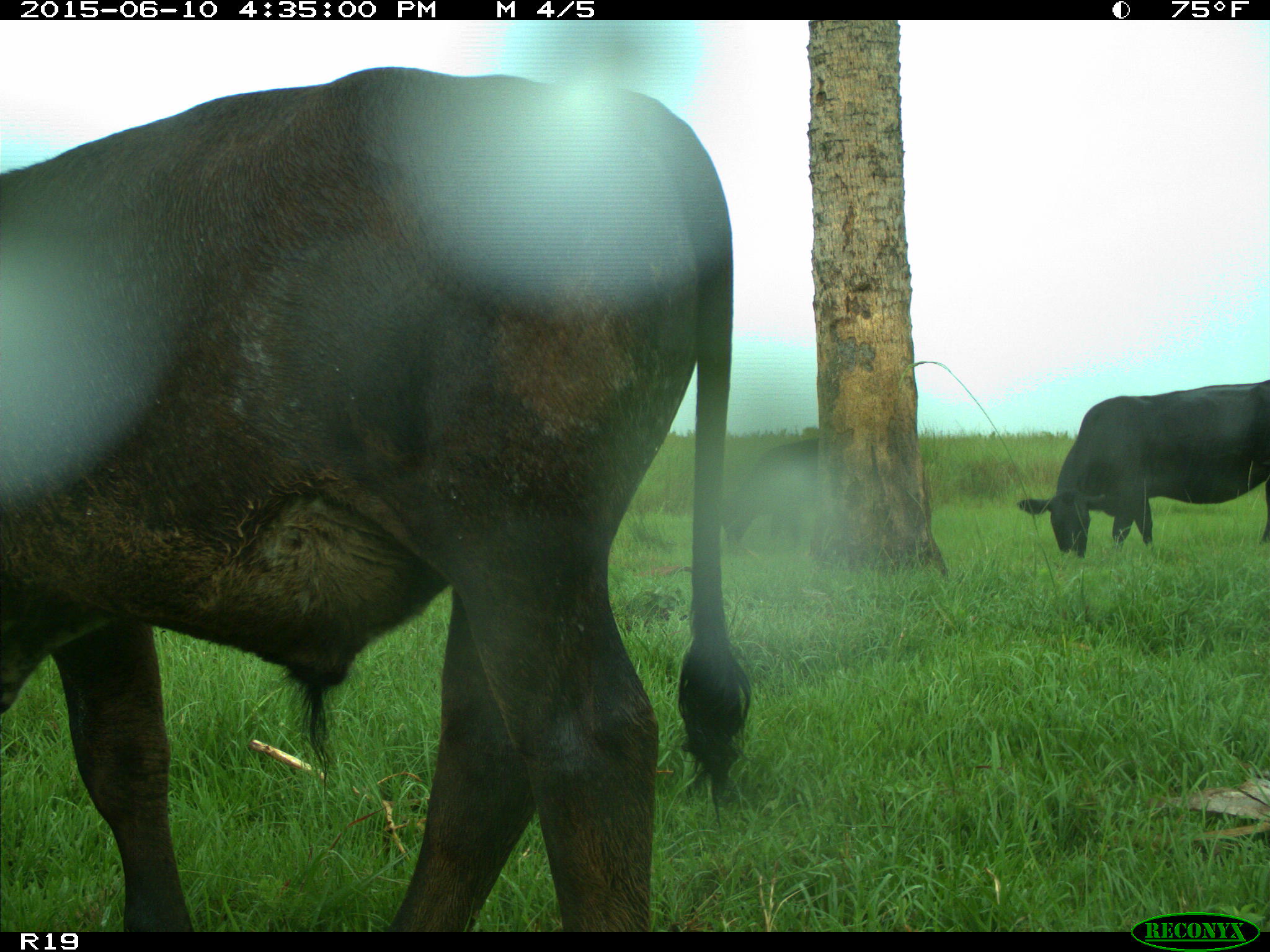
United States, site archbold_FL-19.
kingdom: Animalia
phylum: Chordata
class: Mammalia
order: Artiodactyla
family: Bovidae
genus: Bos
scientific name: Bos taurus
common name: domestic cow